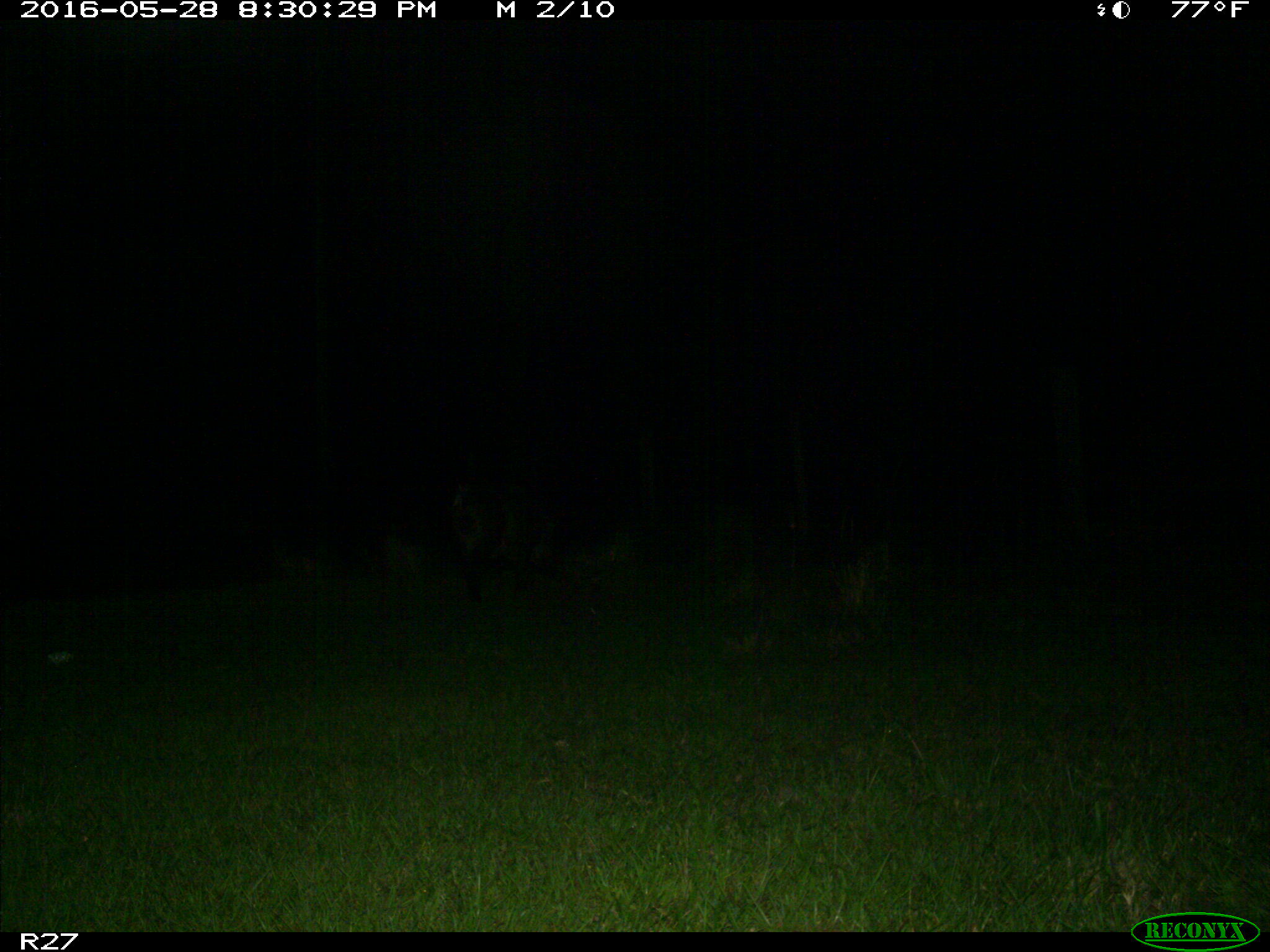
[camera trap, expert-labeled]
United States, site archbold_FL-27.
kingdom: Animalia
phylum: Chordata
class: Mammalia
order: Artiodactyla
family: Suidae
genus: Sus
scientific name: Sus scrofa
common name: wild boar